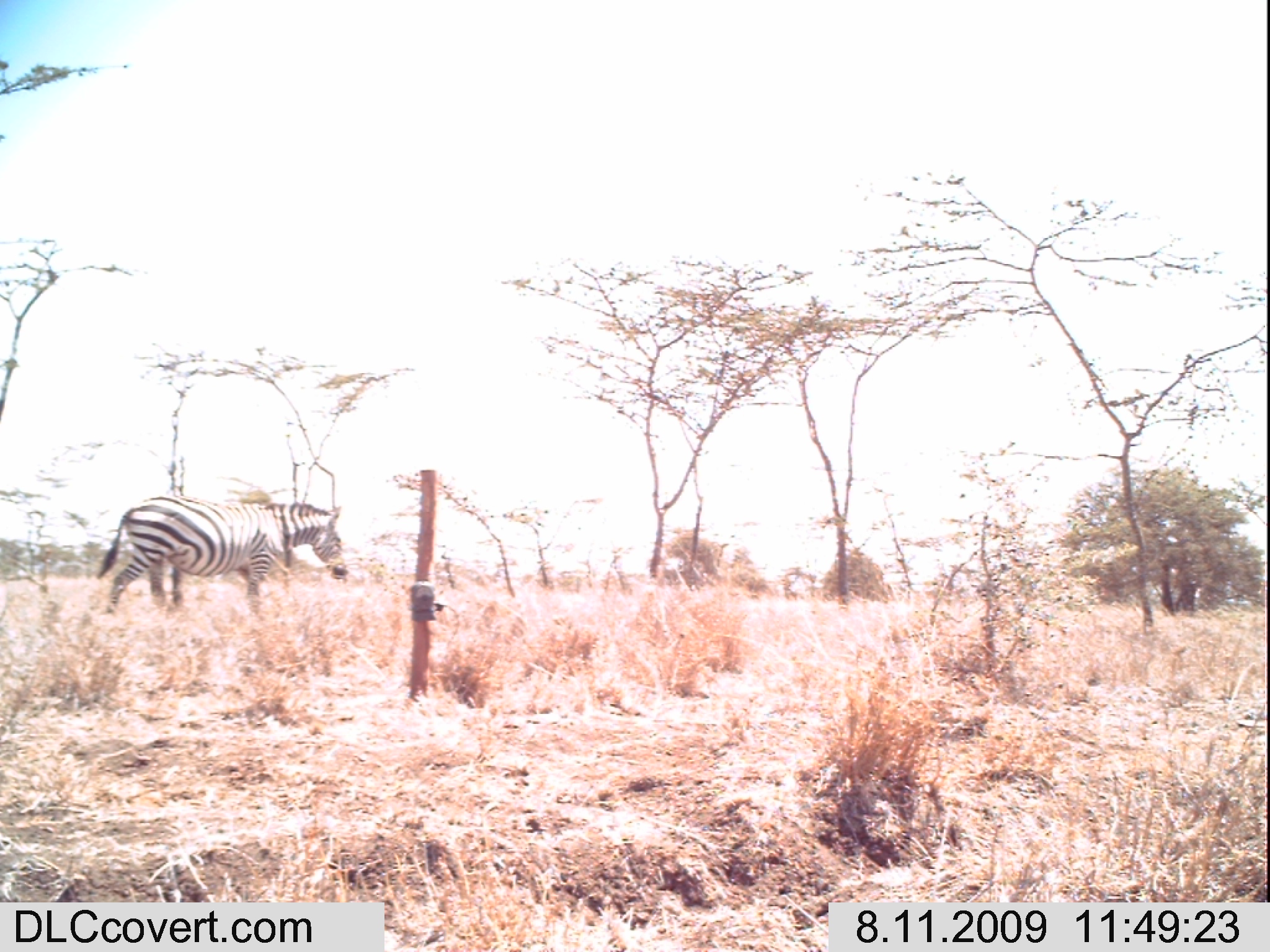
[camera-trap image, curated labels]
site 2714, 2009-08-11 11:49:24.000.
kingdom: Animalia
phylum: Chordata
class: Mammalia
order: Perissodactyla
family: Equidae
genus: Equus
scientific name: Equus quagga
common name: plains zebra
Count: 1.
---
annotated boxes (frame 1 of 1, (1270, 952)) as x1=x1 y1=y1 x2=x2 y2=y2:
equus quagga: x1=94 y1=496 x2=349 y2=616